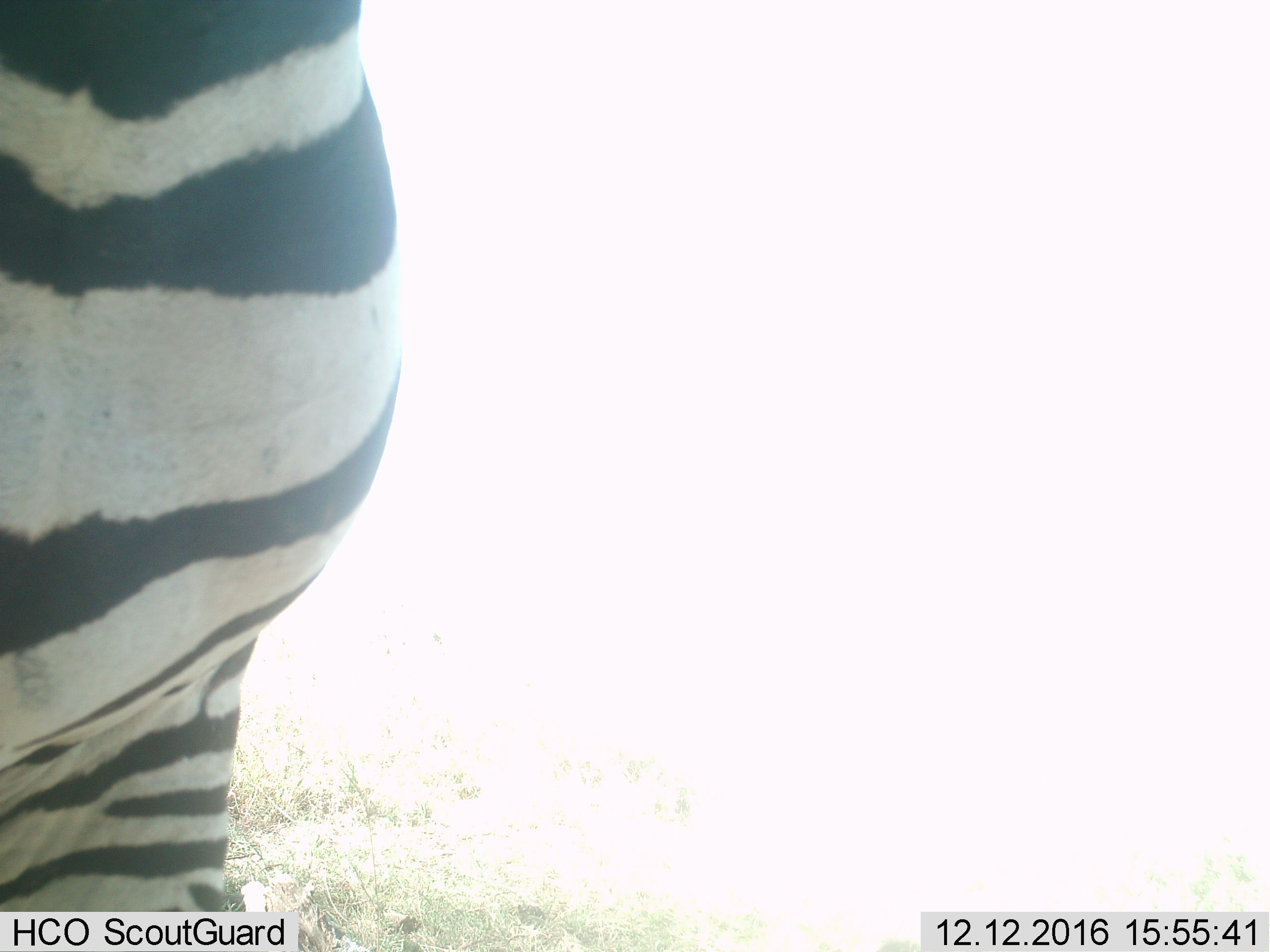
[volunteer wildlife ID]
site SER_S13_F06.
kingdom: Animalia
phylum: Chordata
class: Mammalia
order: Perissodactyla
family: Equidae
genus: Equus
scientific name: Equus quagga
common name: plains zebra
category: zebraplains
Zebraplains (plains zebra) (Equus quagga), count 1. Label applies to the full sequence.